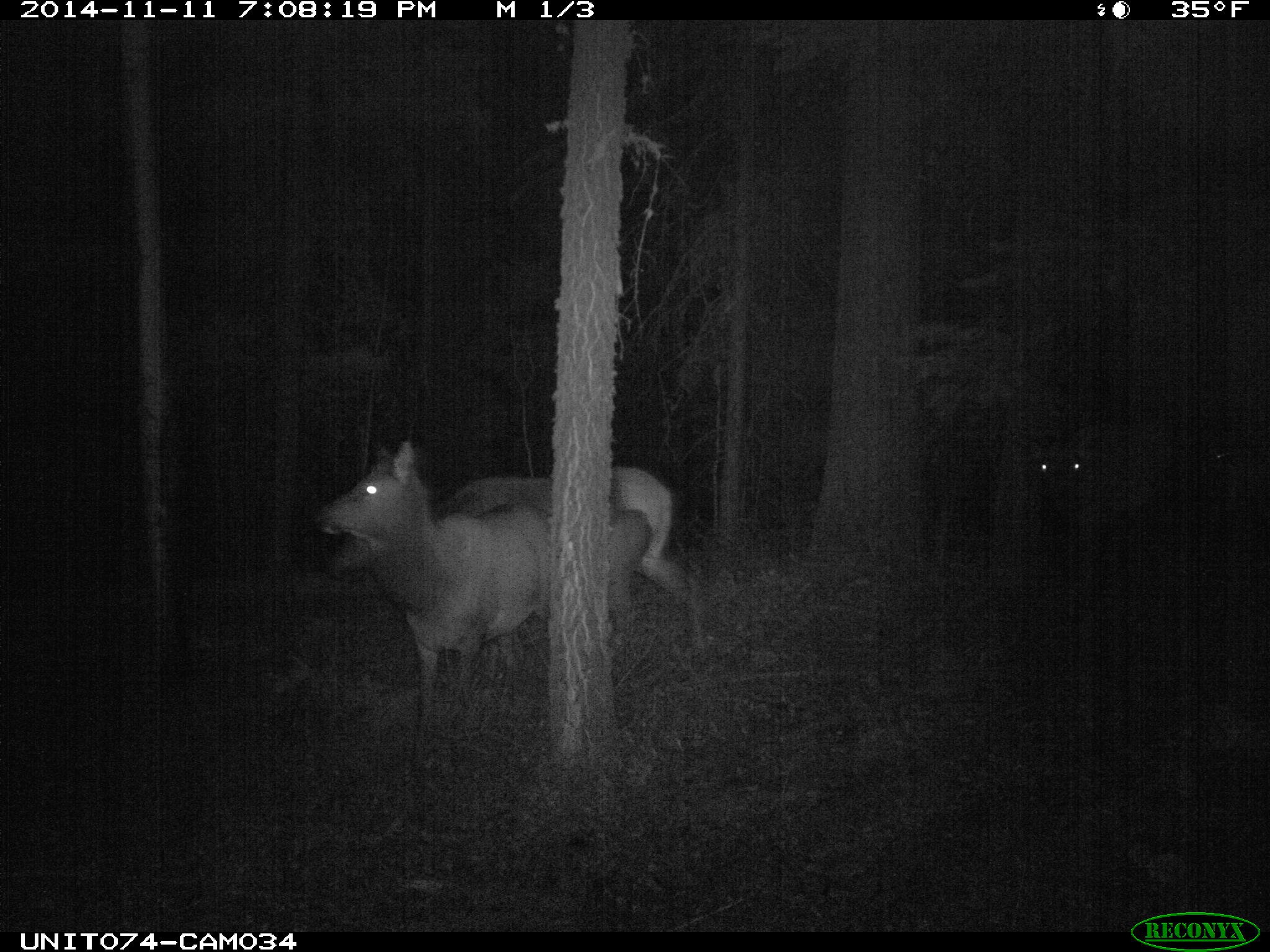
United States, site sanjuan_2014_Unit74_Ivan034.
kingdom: Animalia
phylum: Chordata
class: Mammalia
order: Artiodactyla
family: Cervidae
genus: Cervus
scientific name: Cervus elaphus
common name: red deer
Cervus elaphus (red deer).